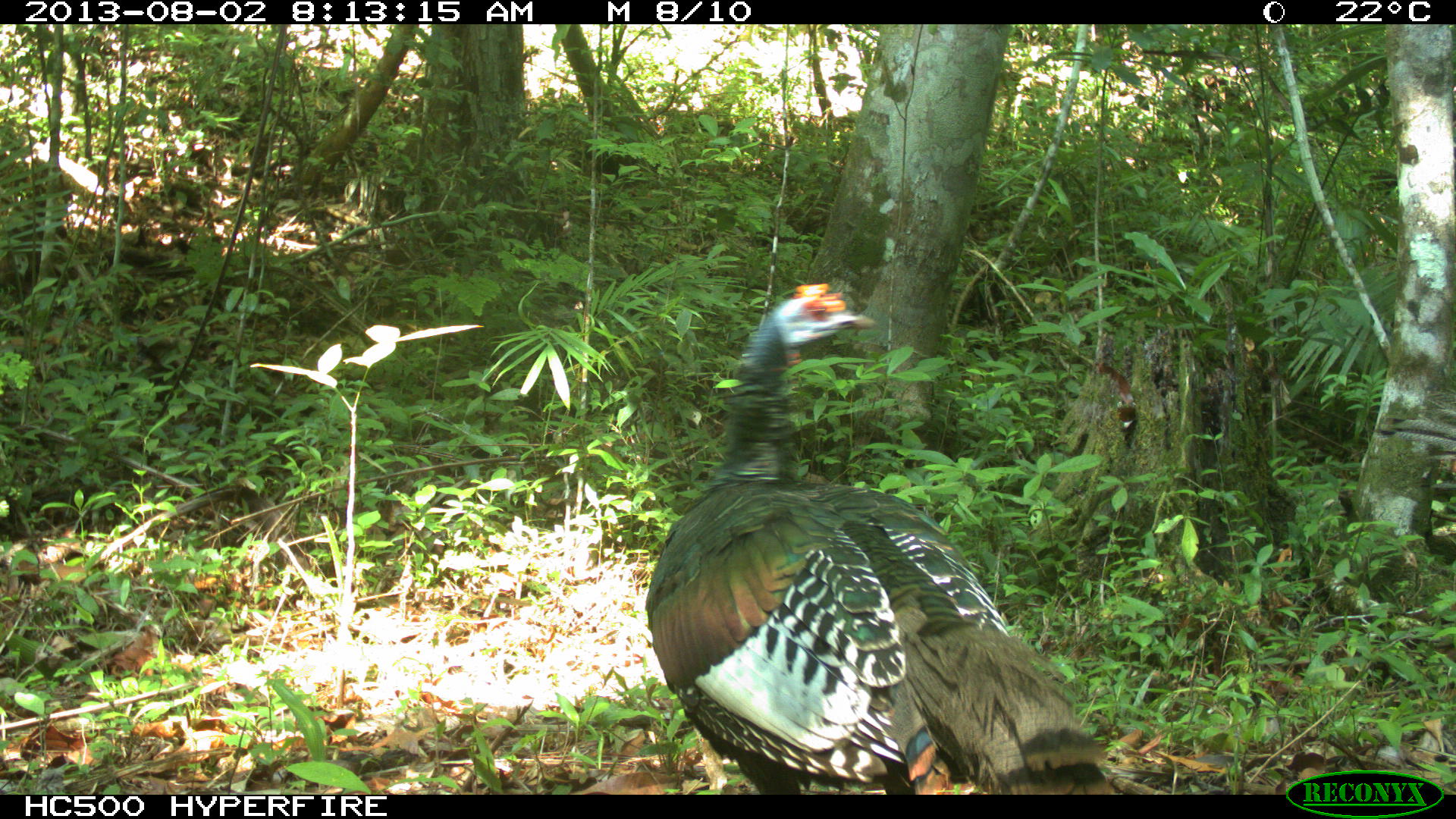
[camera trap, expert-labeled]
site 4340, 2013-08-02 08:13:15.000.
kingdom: Animalia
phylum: Chordata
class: Aves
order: Galliformes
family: Phasianidae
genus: Meleagris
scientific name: Meleagris ocellata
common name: ocellated turkey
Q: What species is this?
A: Meleagris ocellata (ocellated turkey).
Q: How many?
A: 2.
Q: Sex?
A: Male.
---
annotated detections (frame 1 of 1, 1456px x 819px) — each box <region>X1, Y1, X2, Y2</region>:
meleagris ocellata: <region>644, 280, 1120, 793</region>